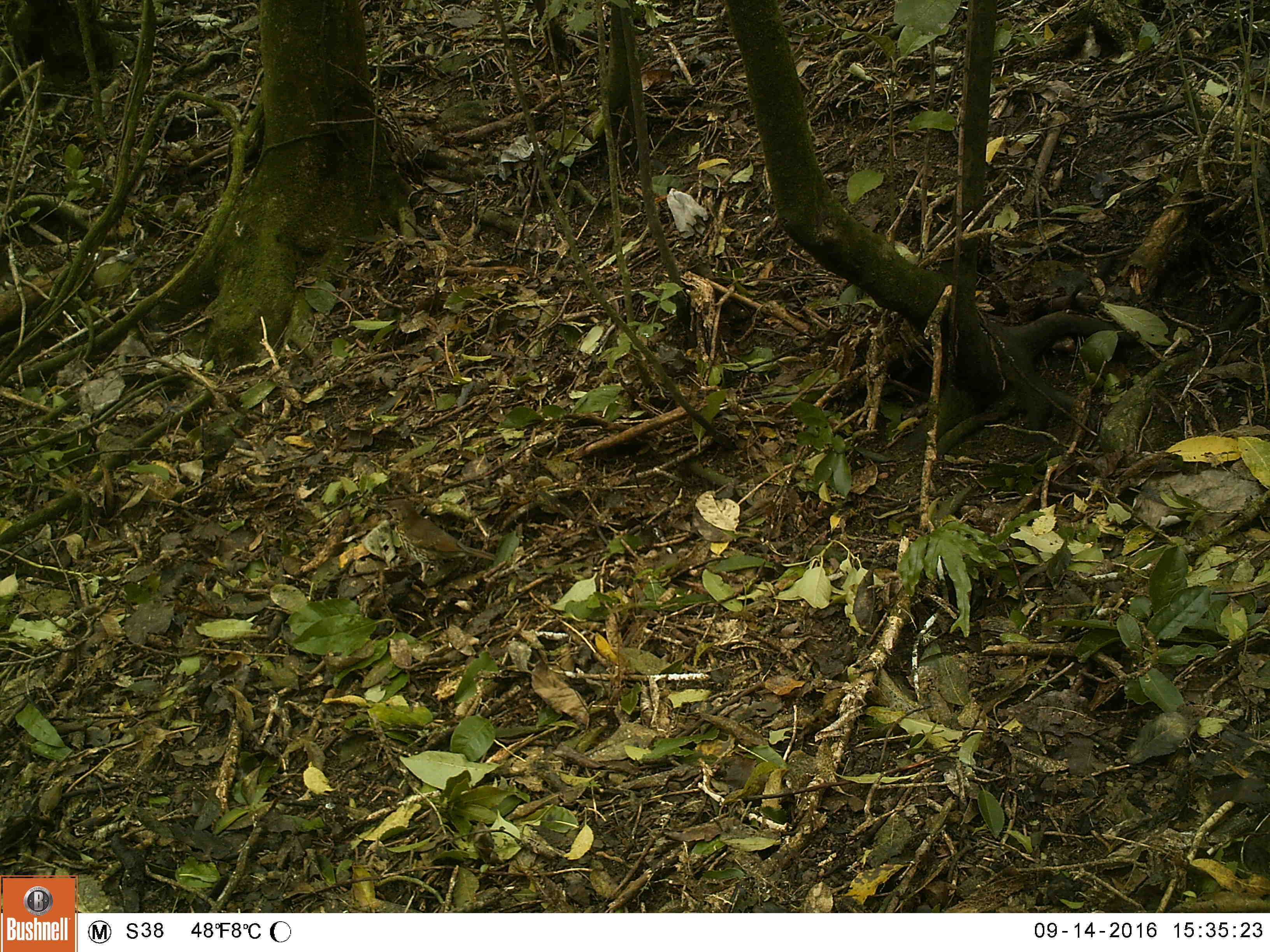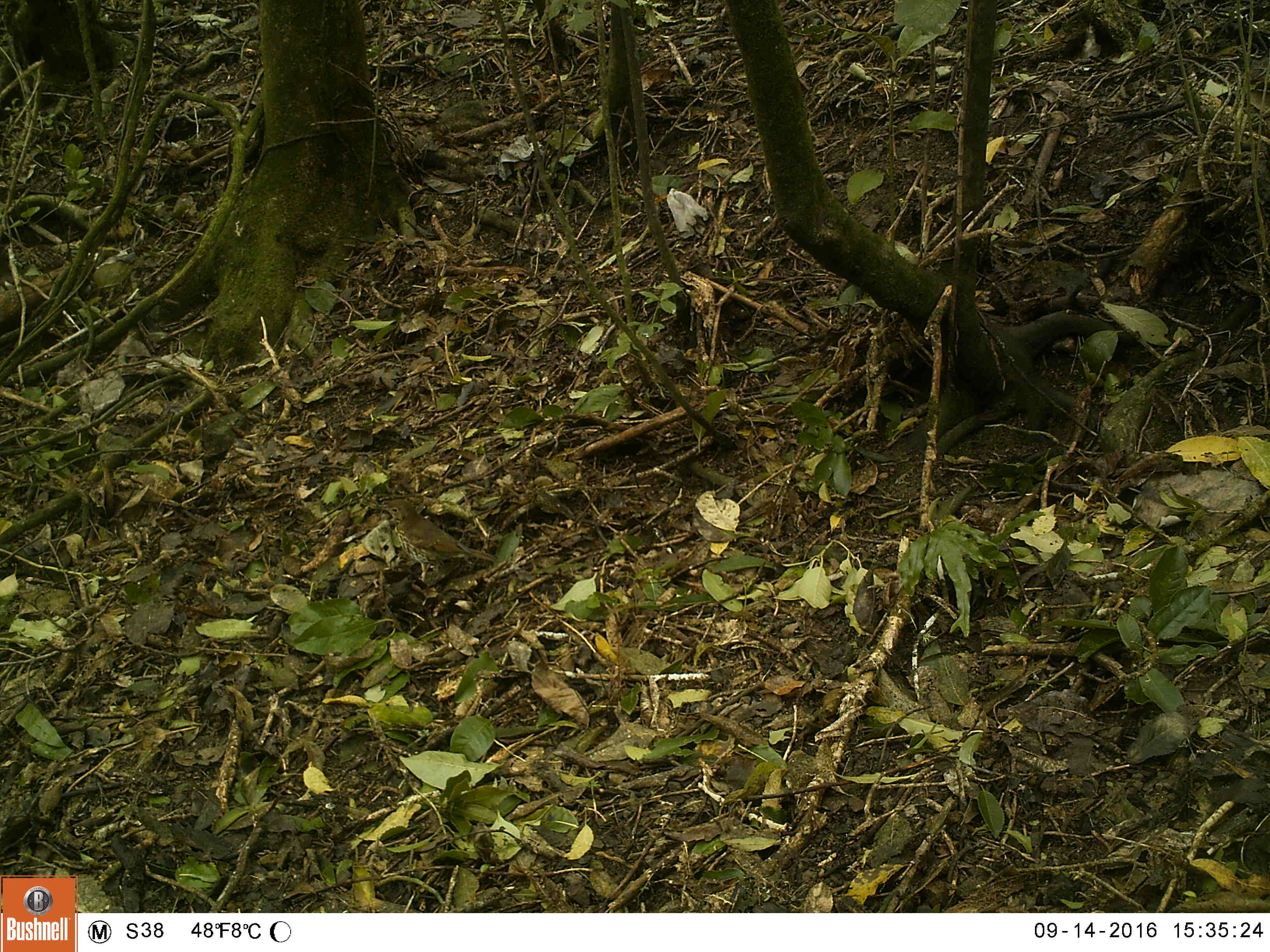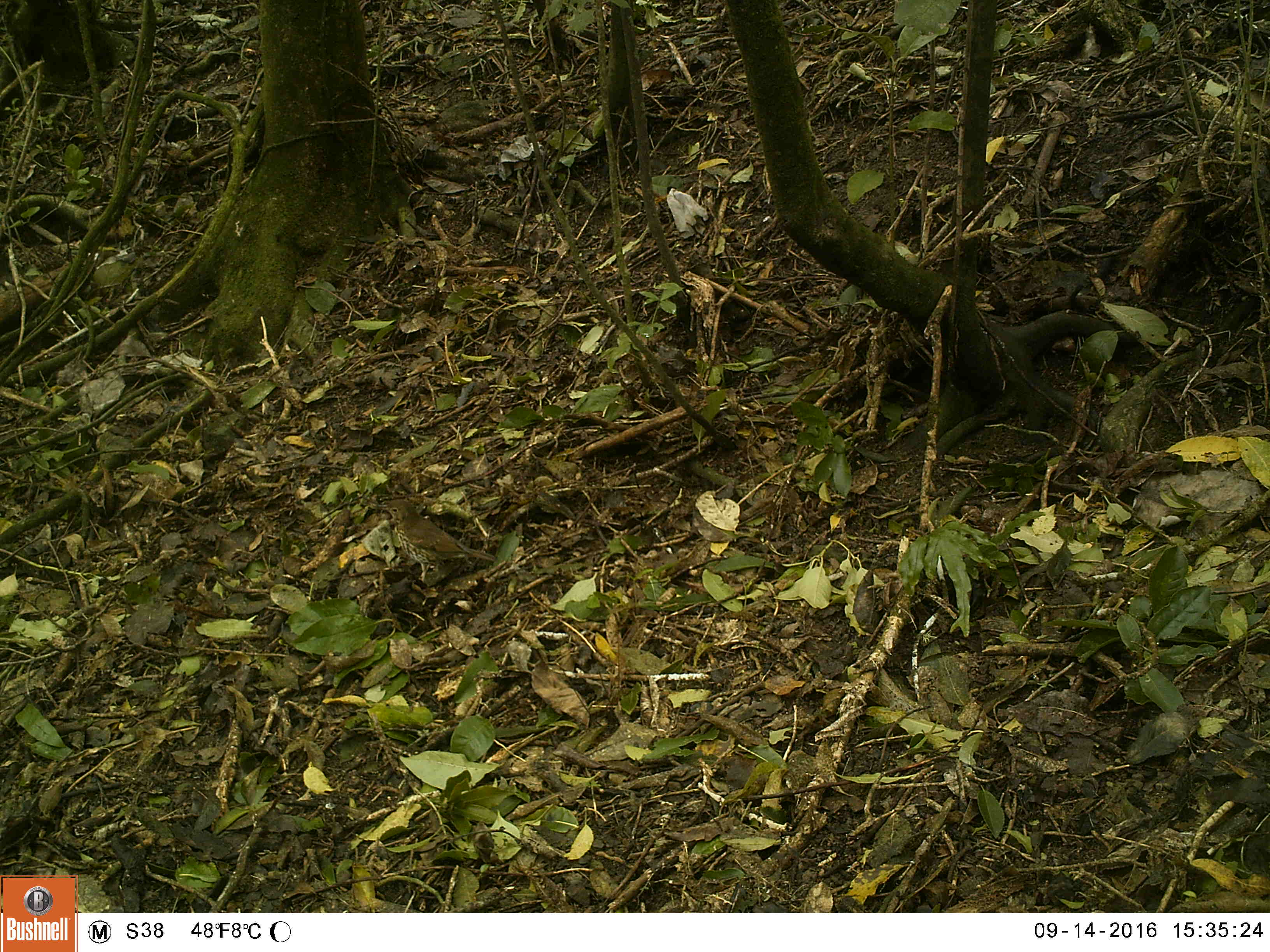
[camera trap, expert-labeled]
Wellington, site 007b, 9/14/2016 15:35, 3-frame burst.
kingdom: Animalia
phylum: Chordata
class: Aves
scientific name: Aves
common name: bird